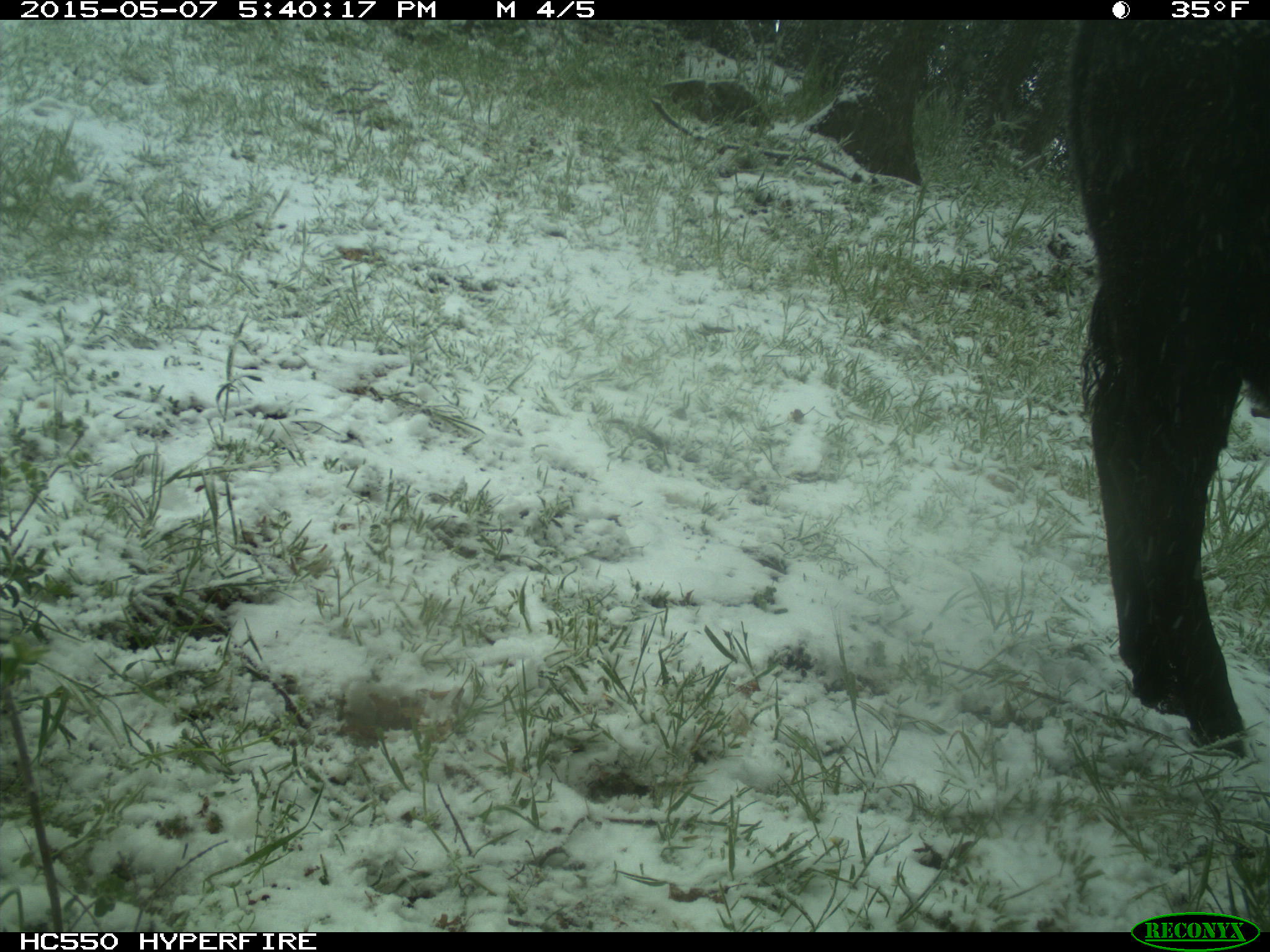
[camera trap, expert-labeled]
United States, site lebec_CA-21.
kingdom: Animalia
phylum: Chordata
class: Mammalia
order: Artiodactyla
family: Bovidae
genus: Bos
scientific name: Bos taurus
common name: domestic cow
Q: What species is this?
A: Bos taurus (domestic cow).